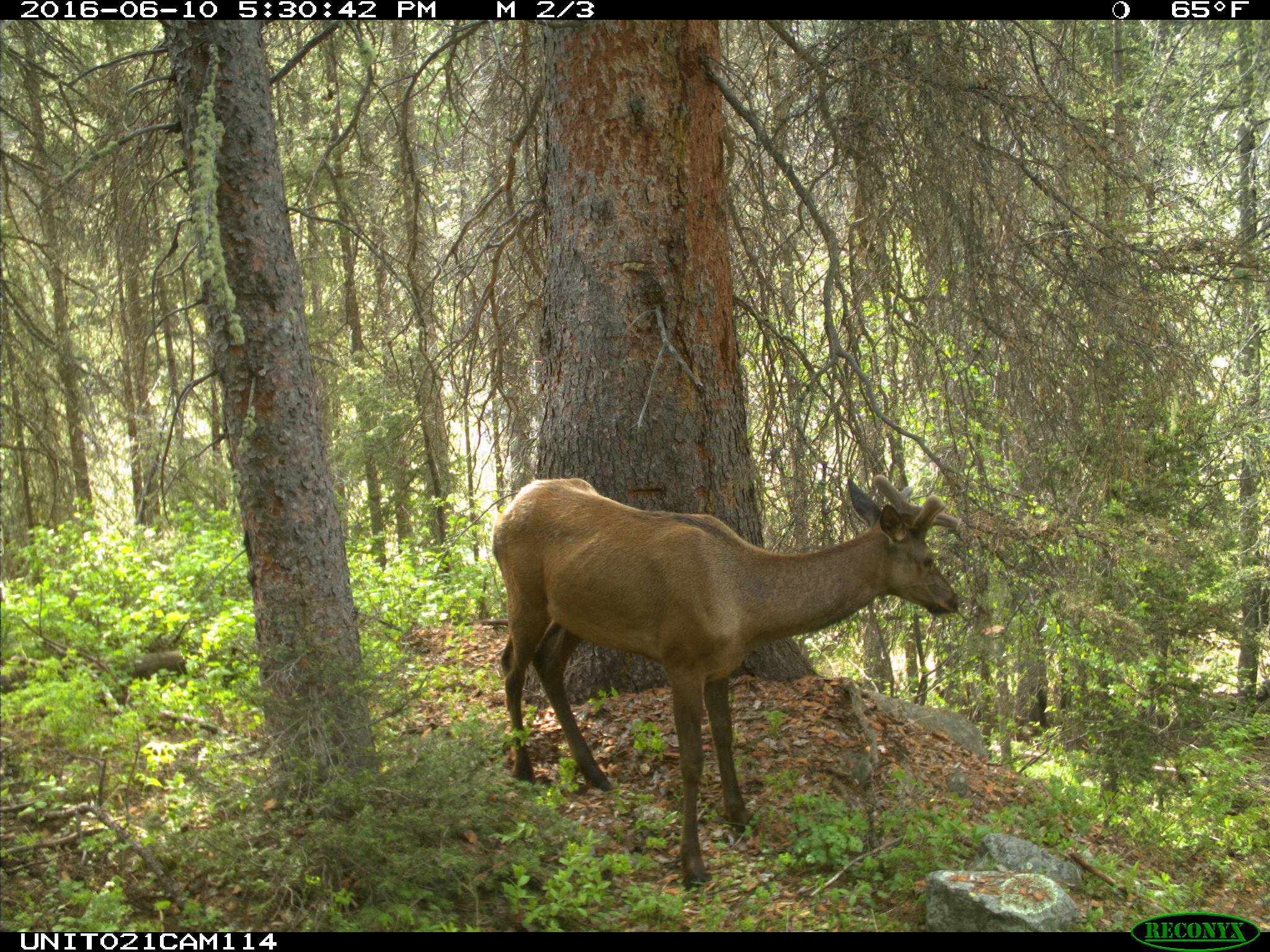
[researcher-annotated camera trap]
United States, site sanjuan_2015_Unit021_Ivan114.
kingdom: Animalia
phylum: Chordata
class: Mammalia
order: Artiodactyla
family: Cervidae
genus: Cervus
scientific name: Cervus elaphus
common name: red deer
Cervus elaphus (red deer).